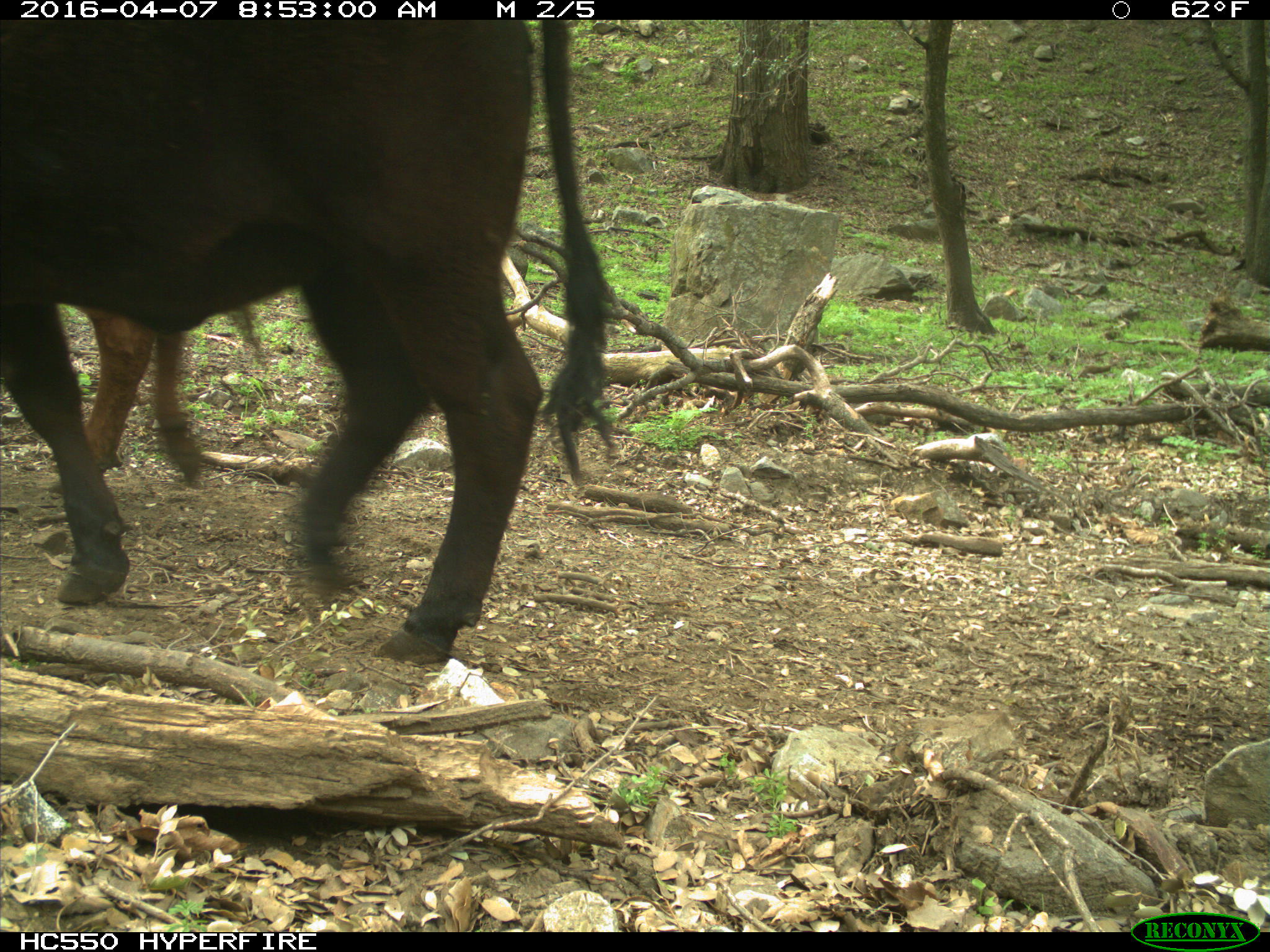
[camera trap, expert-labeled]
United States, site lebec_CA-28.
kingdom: Animalia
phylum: Chordata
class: Mammalia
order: Artiodactyla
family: Bovidae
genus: Bos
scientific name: Bos taurus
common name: domestic cow